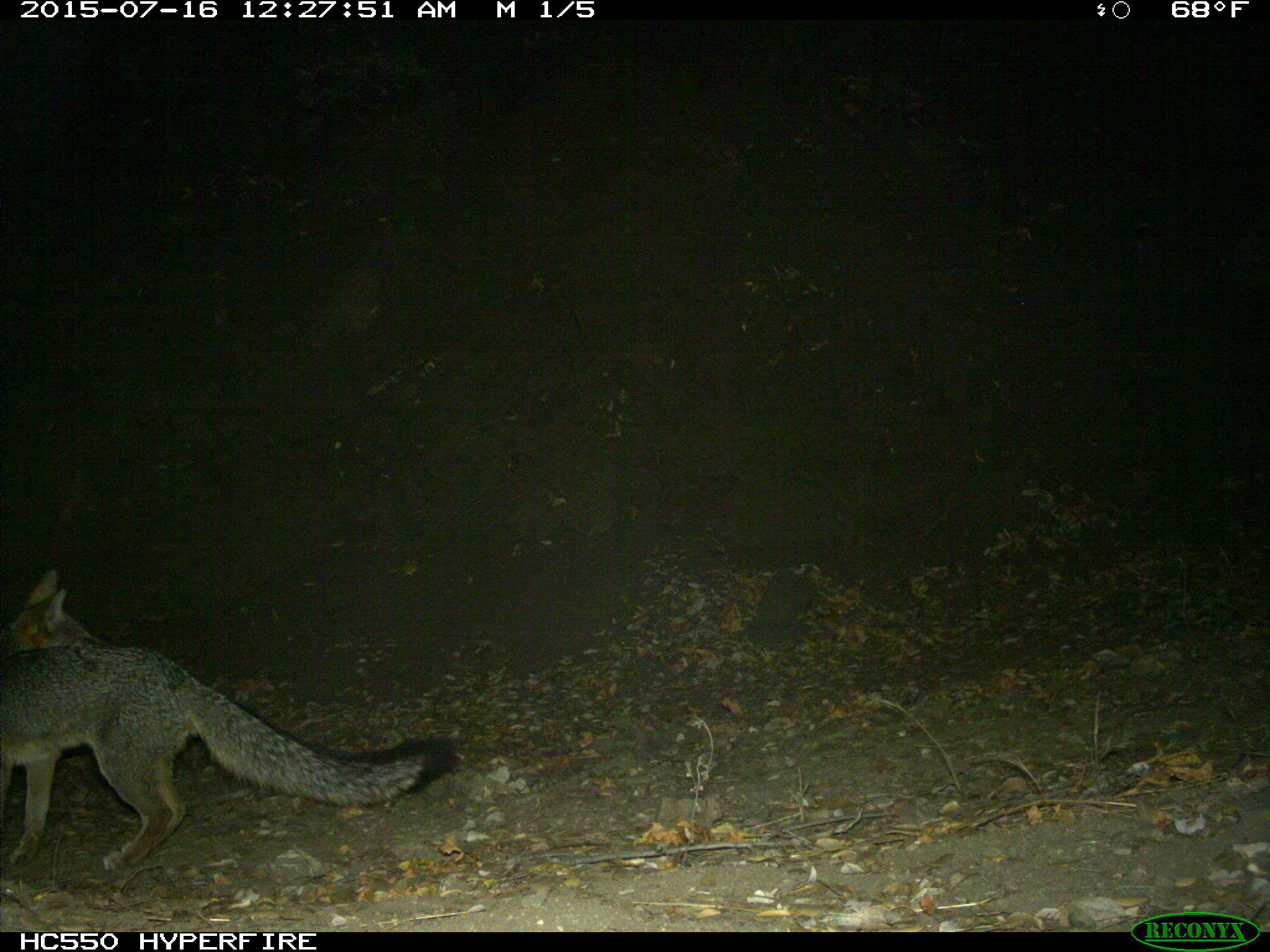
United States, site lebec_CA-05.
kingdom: Animalia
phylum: Chordata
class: Mammalia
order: Carnivora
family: Canidae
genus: Urocyon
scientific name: Urocyon cinereoargenteus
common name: gray fox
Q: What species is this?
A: Urocyon cinereoargenteus (gray fox).